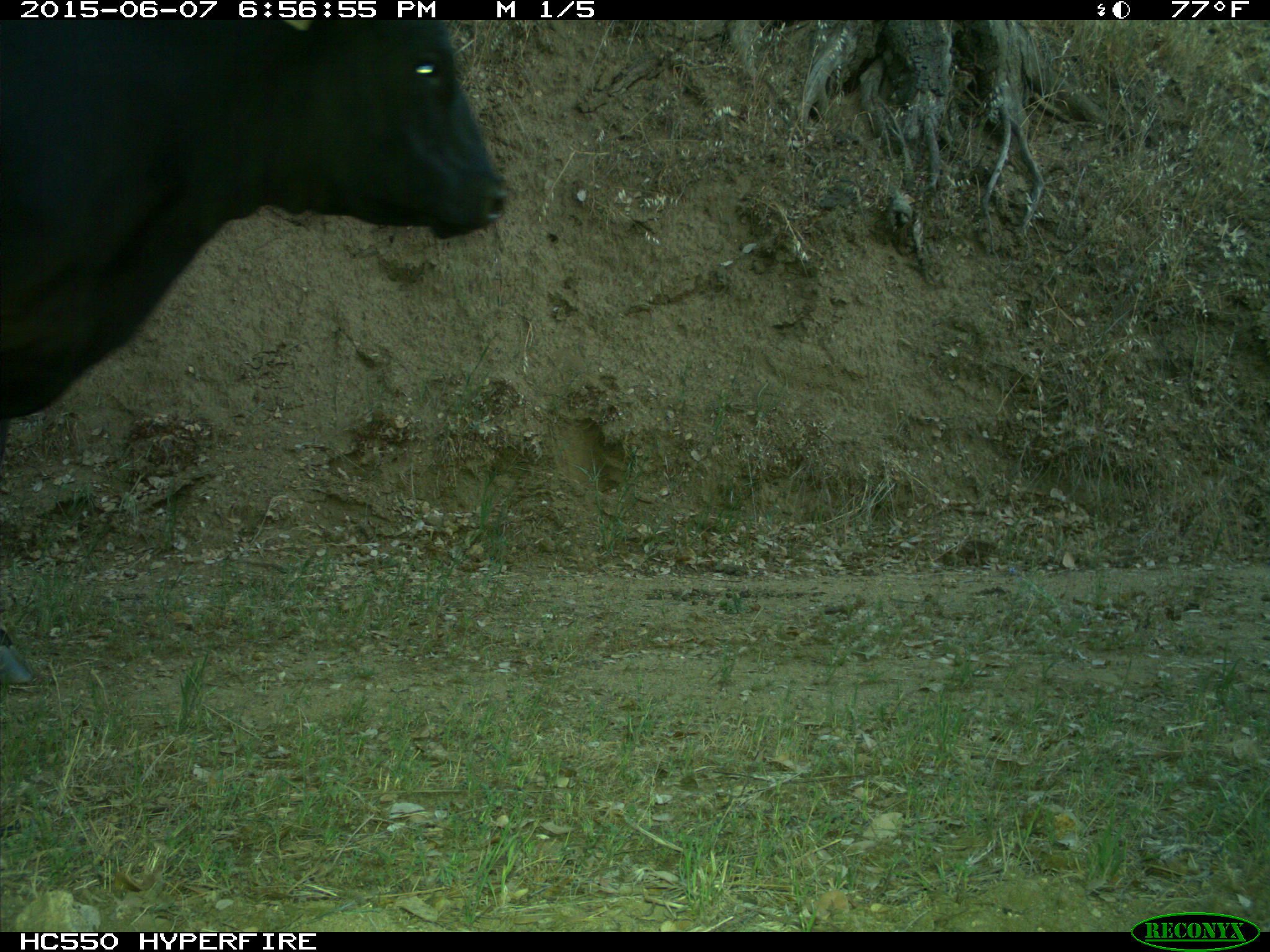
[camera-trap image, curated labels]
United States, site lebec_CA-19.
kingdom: Animalia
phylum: Chordata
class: Mammalia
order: Artiodactyla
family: Bovidae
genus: Bos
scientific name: Bos taurus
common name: domestic cow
Bos taurus (domestic cow).